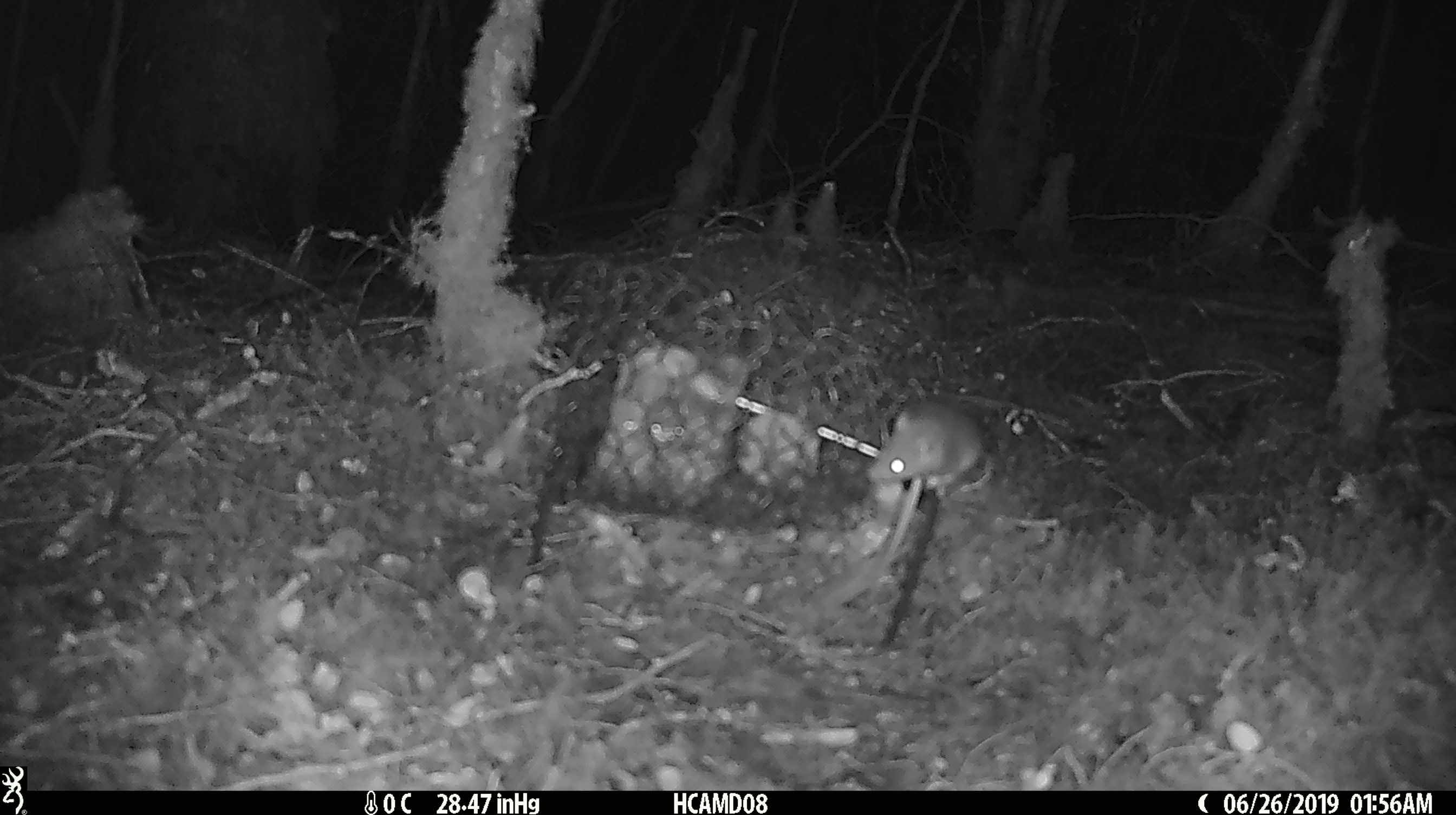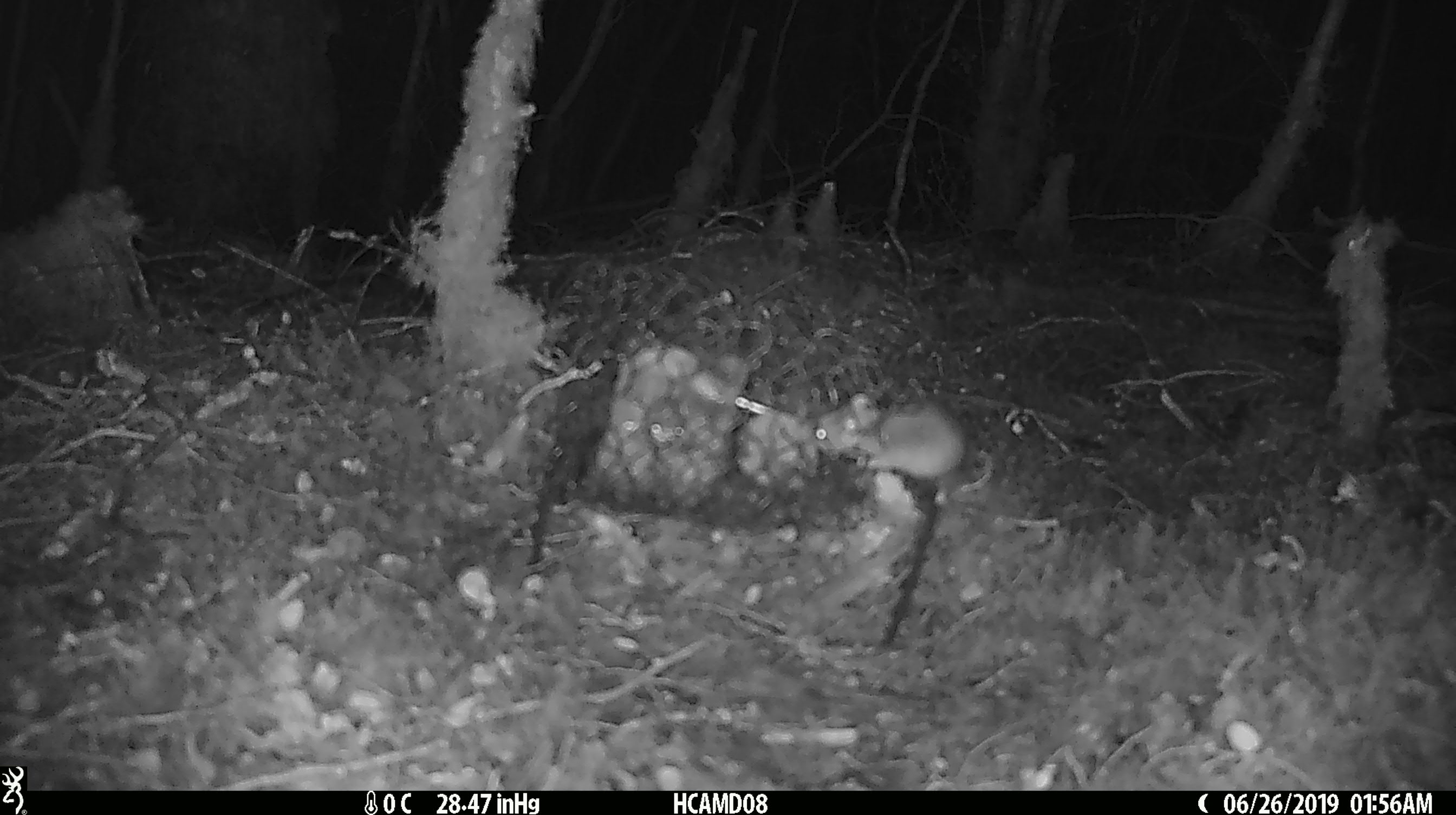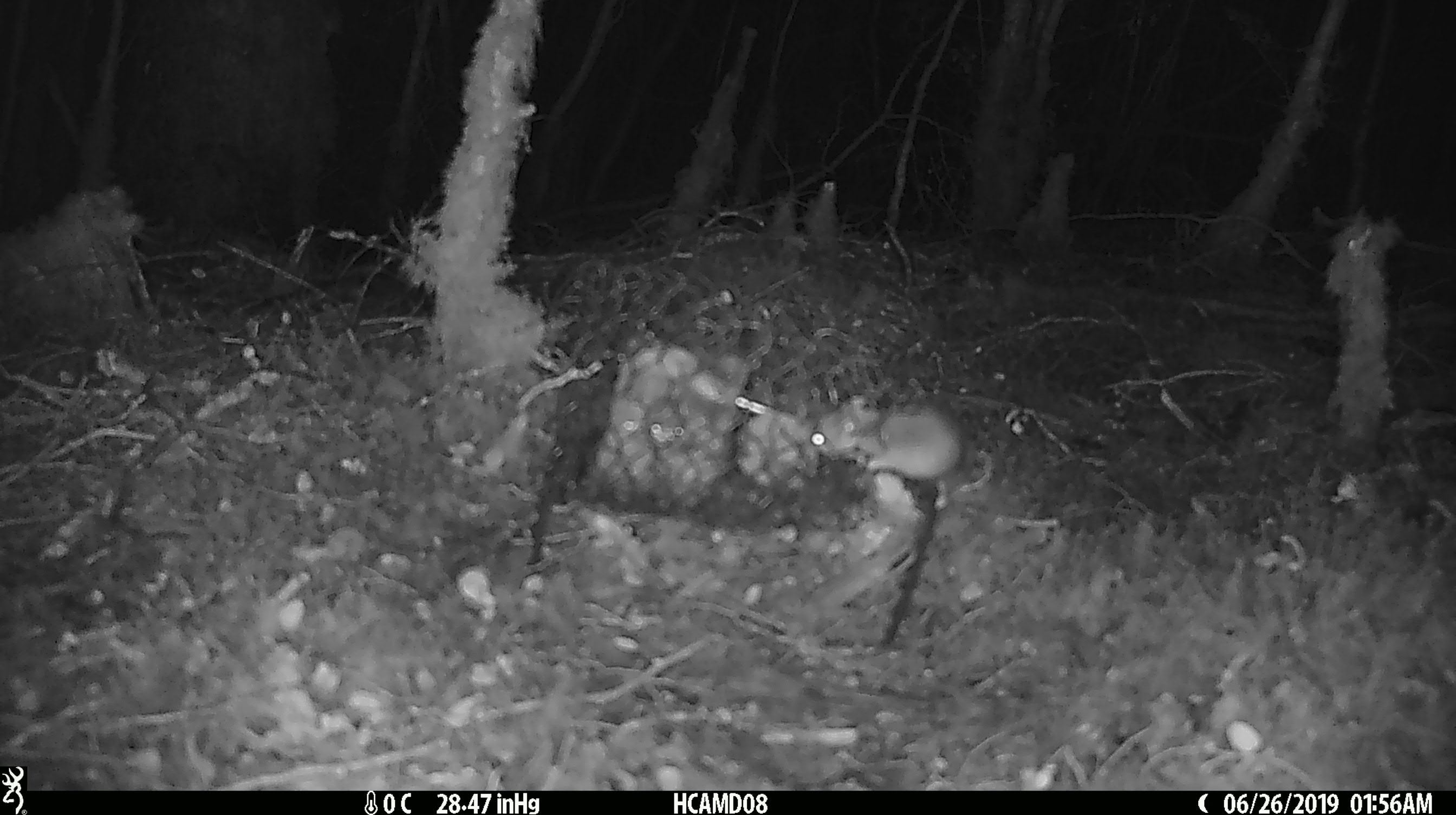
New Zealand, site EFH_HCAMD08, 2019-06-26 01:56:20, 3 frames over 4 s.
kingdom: Animalia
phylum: Chordata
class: Mammalia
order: Rodentia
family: Muridae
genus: Mus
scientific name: Mus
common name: mouse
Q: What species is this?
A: Mouse (Mus).